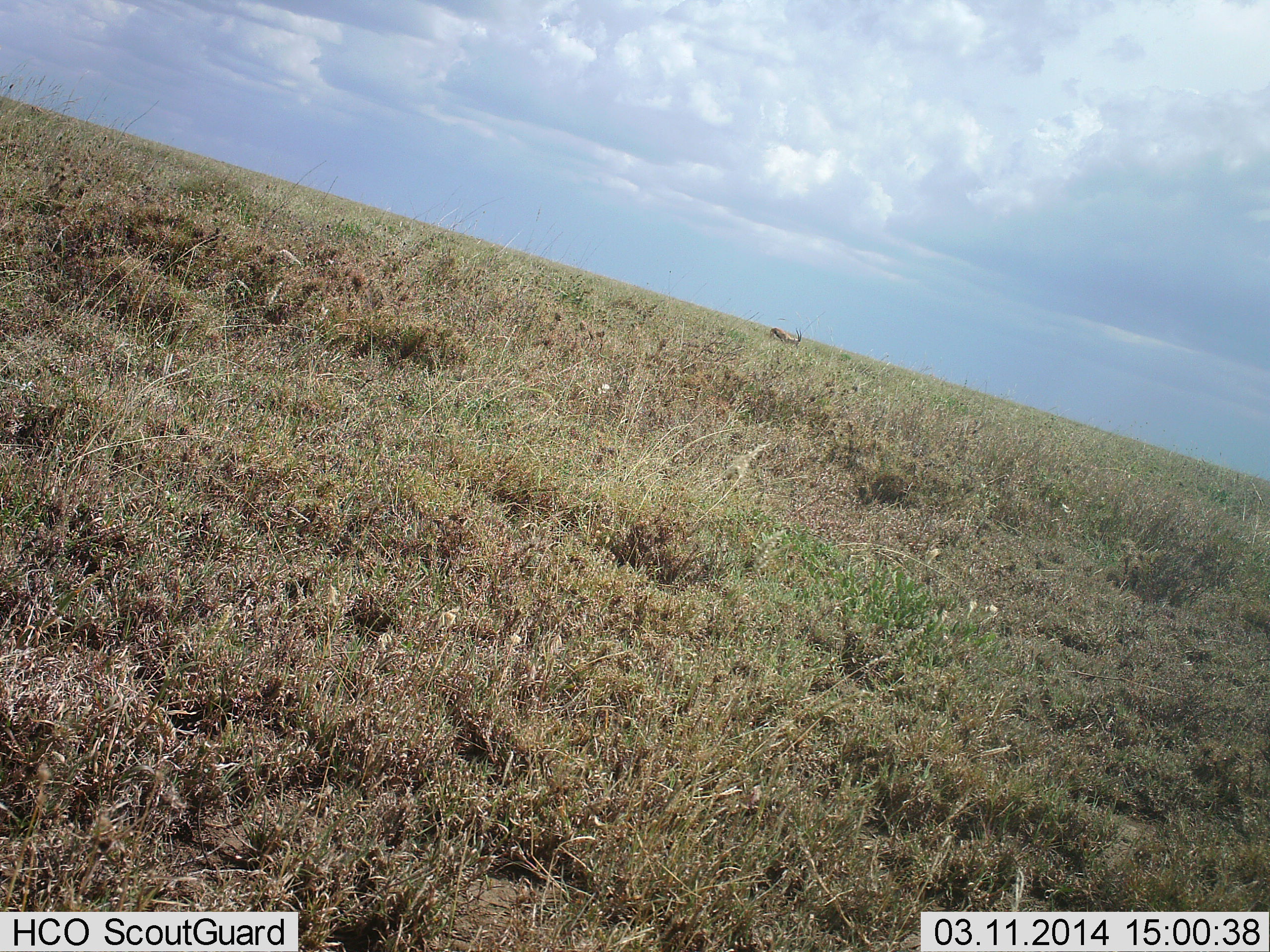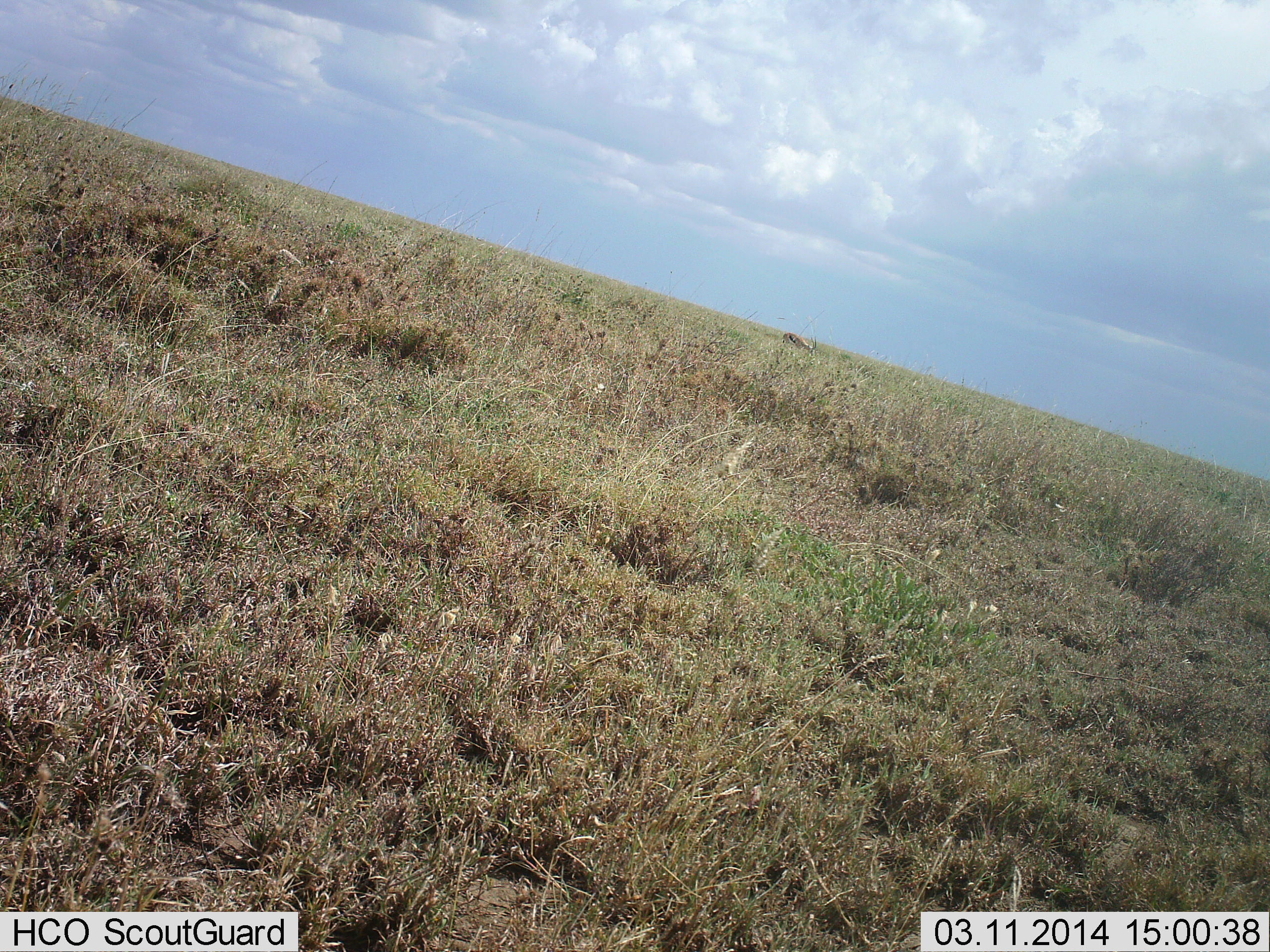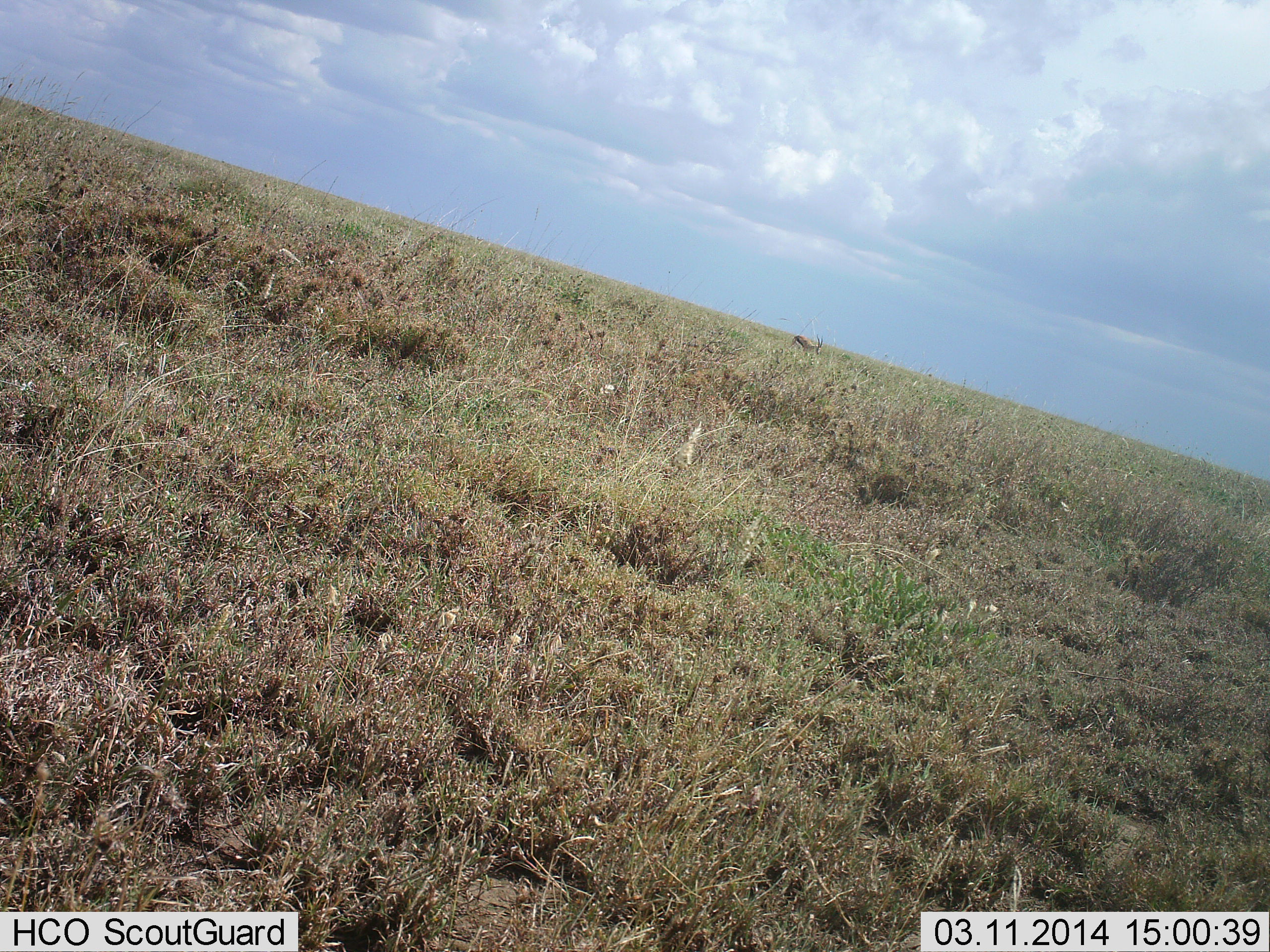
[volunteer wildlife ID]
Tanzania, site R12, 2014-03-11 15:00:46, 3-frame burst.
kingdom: Animalia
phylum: Chordata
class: Mammalia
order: Artiodactyla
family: Bovidae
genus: Eudorcas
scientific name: Eudorcas thomsonii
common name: thomson's gazelle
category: gazellethomsons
Gazellethomsons (thomson's gazelle) (Eudorcas thomsonii), count 1. Behavior (volunteer vote fractions): standing 0%, resting 0%, moving 83%, interacting 0%. Young present (vote fraction): 0%. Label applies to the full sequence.